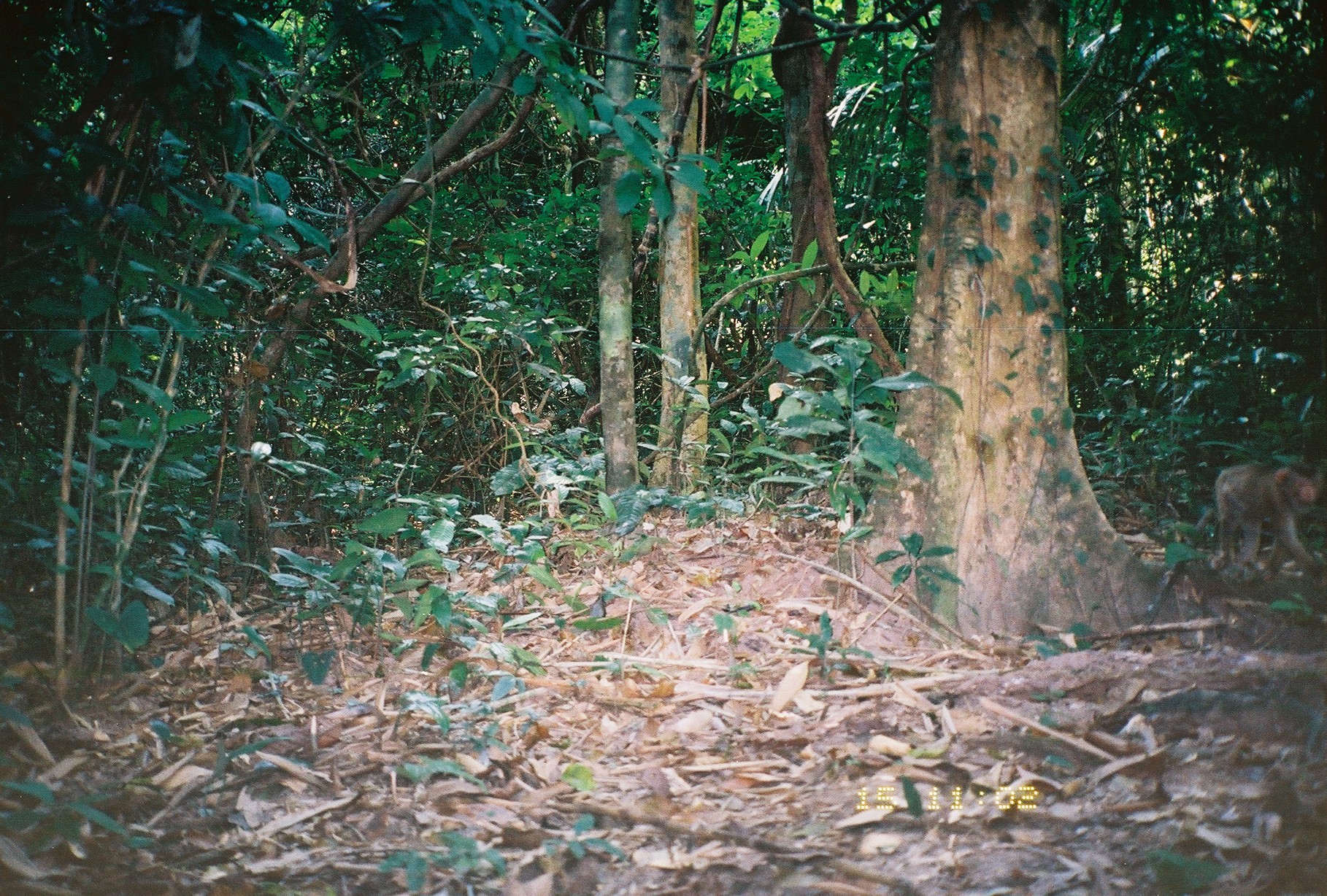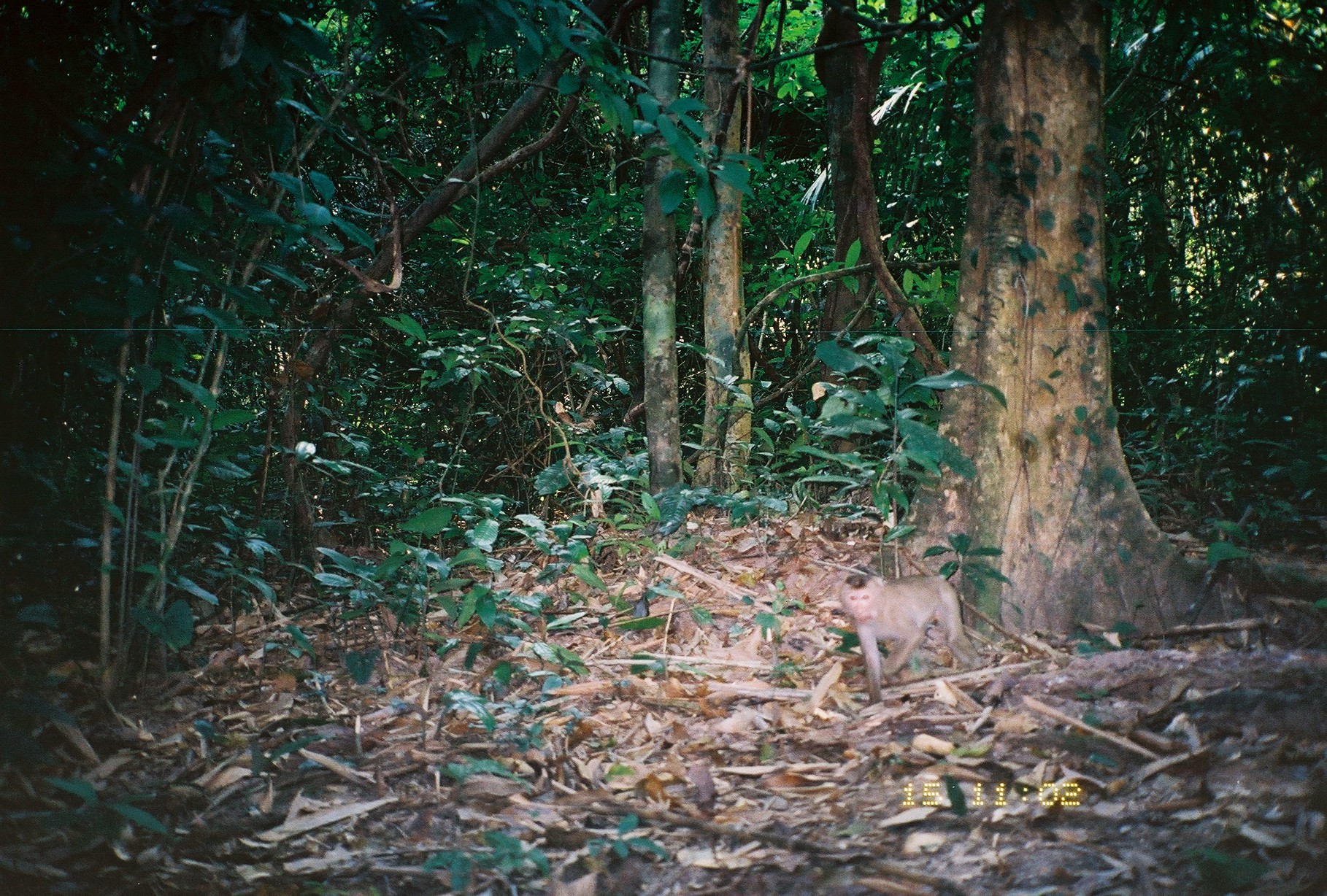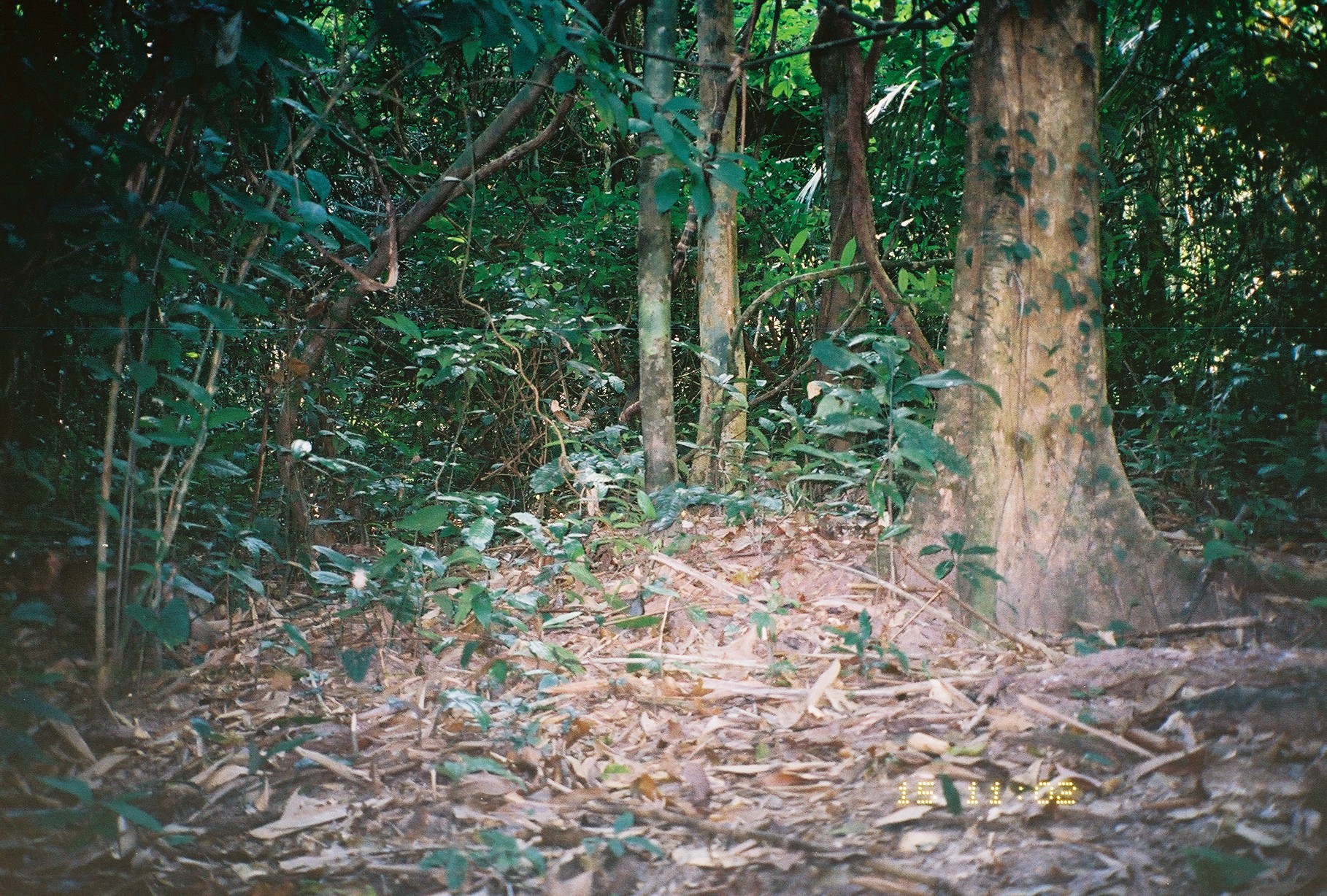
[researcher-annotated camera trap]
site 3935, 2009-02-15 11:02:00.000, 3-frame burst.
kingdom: Animalia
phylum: Chordata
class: Mammalia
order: Primates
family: Cercopithecidae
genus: Macaca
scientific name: Macaca nemestrina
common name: southern pig-tailed macaque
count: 1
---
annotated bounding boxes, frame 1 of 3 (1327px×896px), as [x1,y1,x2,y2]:
macaca nemestrina: [1214,463,1325,580]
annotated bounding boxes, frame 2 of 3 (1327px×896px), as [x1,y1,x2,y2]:
macaca nemestrina: [839,572,990,707]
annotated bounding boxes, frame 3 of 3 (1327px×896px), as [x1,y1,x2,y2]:
unknown: [0,544,211,663]